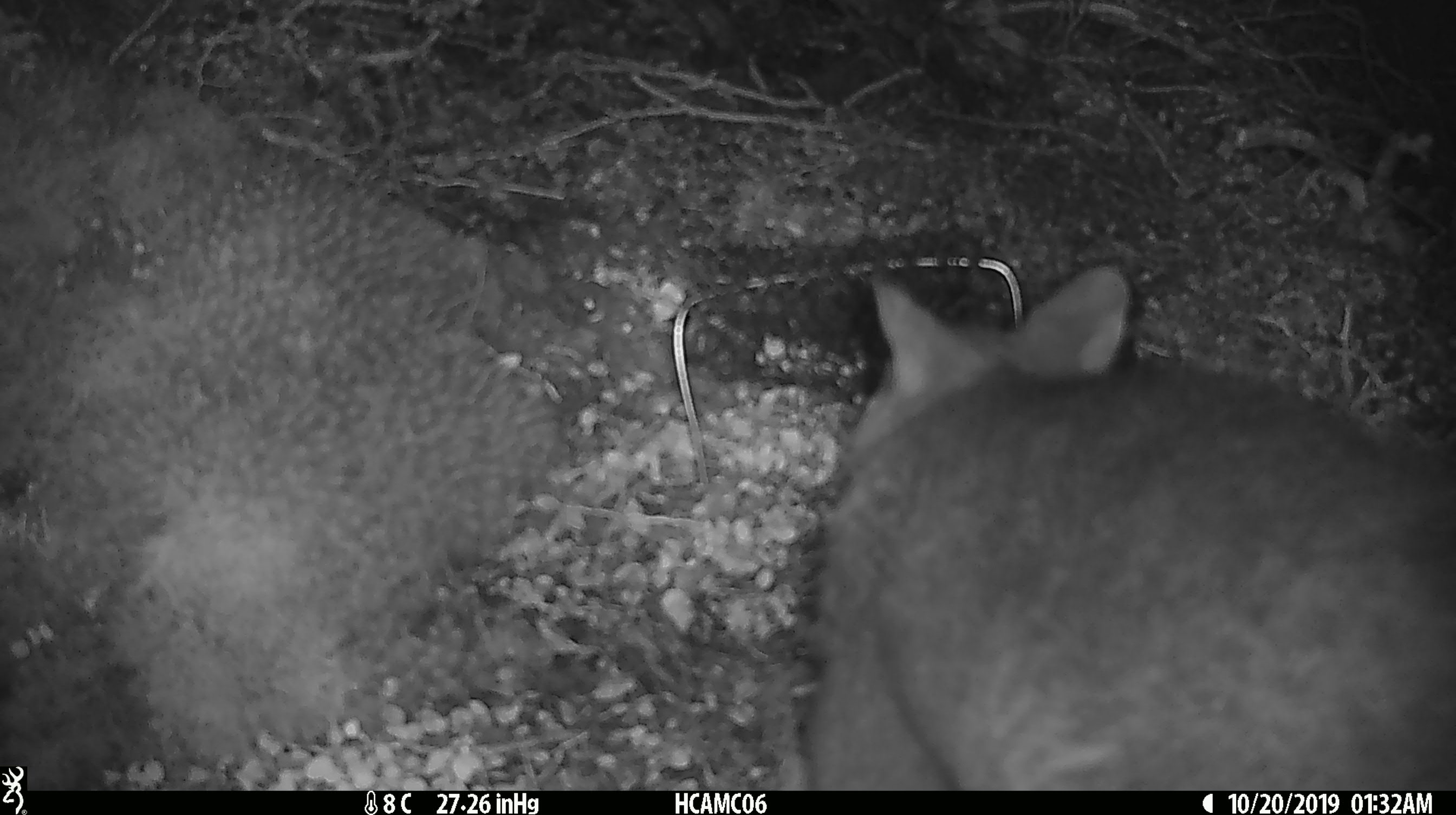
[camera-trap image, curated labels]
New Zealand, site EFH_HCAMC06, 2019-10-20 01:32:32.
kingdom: Animalia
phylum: Chordata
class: Mammalia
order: Diprotodontia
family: Phalangeridae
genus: Trichosurus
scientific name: Trichosurus vulpecula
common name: common brushtail possum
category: possum